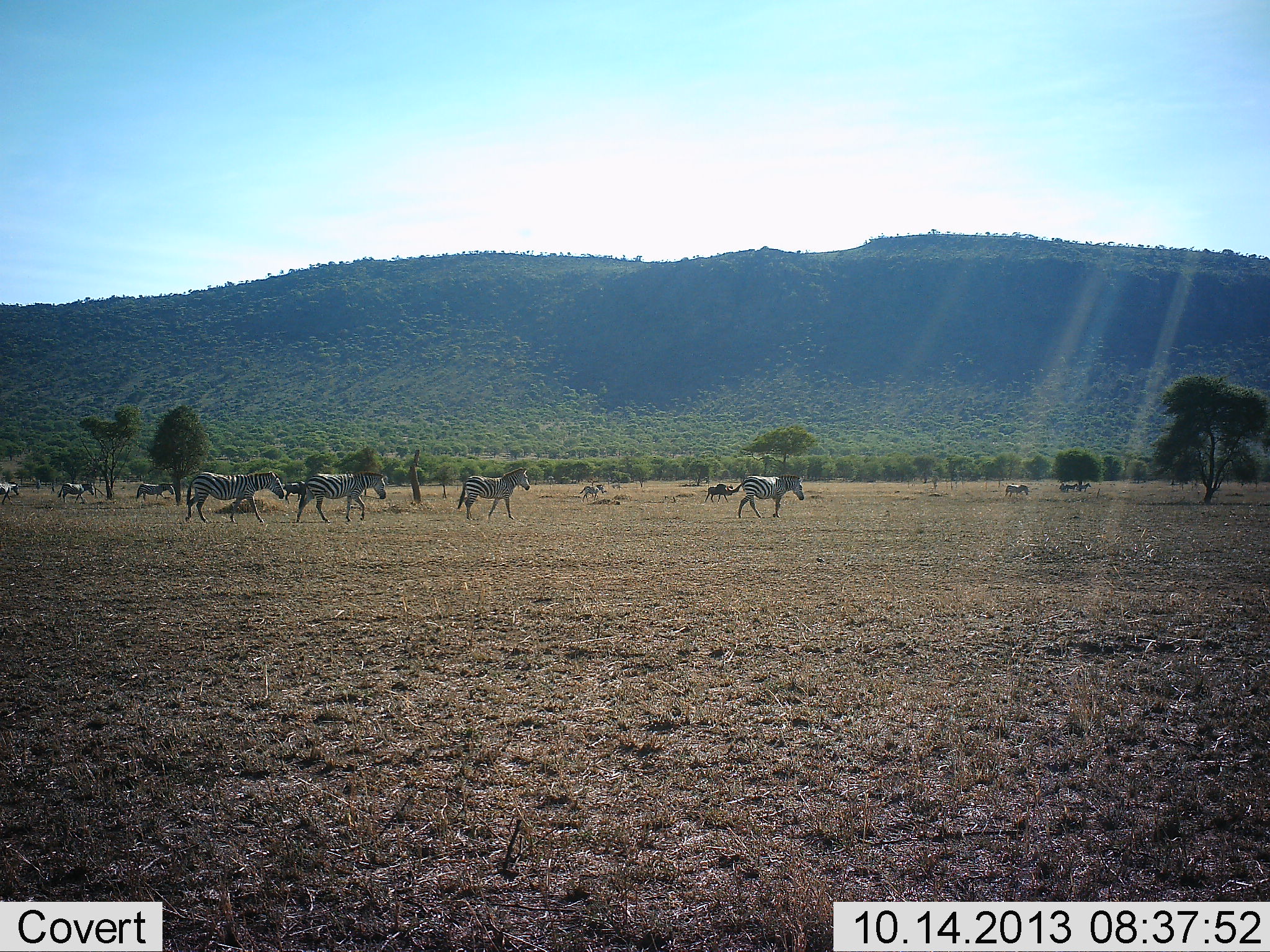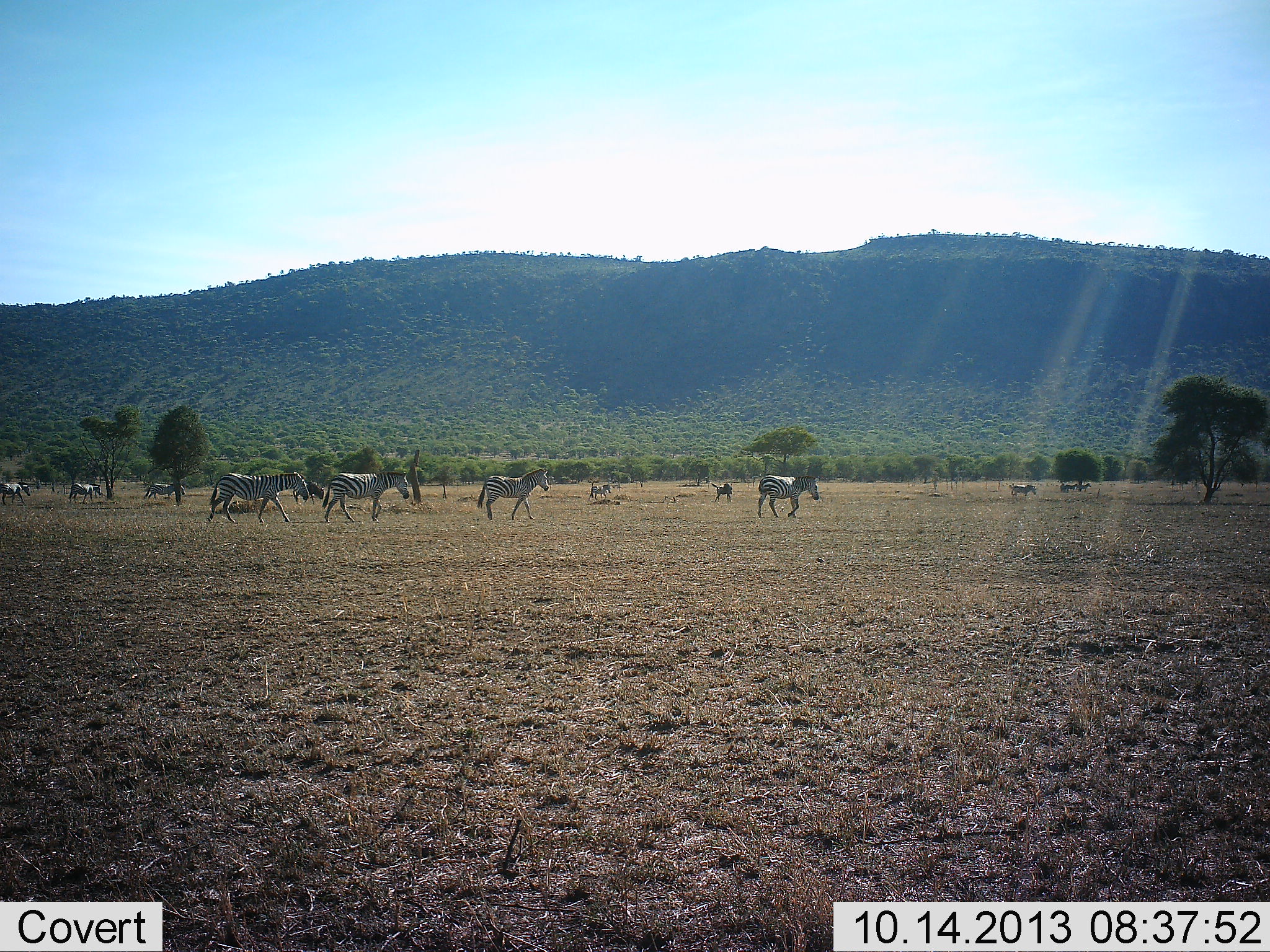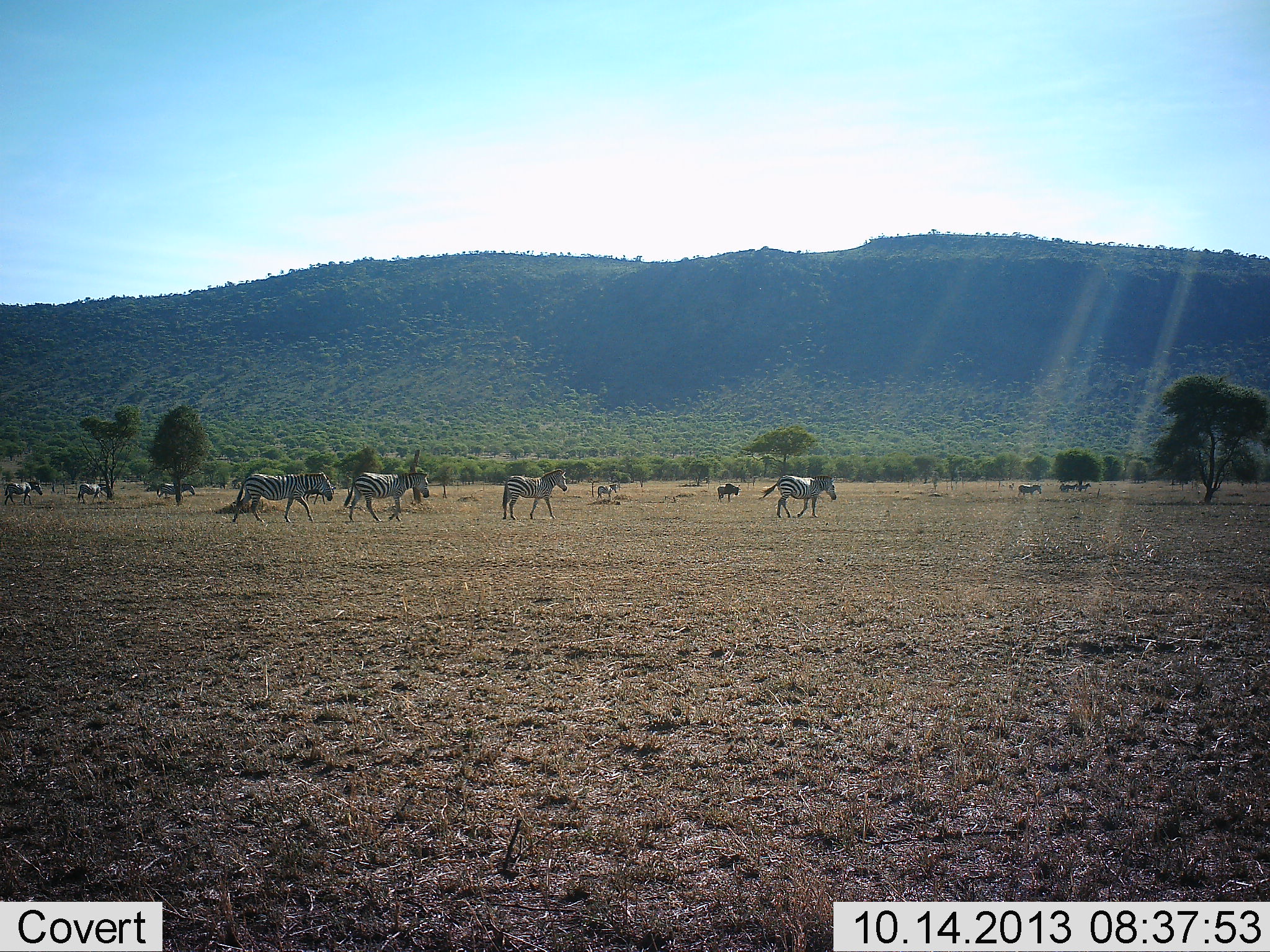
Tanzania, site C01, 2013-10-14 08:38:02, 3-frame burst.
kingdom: Animalia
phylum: Chordata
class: Mammalia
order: Perissodactyla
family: Equidae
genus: Equus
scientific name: Equus quagga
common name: plains zebra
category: zebra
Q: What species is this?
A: Zebra (plains zebra) (Equus quagga).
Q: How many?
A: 11-50.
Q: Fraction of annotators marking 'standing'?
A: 5%.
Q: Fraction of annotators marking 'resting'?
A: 0%.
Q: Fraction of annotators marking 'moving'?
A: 100%.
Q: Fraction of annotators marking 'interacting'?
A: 5%.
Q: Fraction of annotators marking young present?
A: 0%.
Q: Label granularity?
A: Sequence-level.